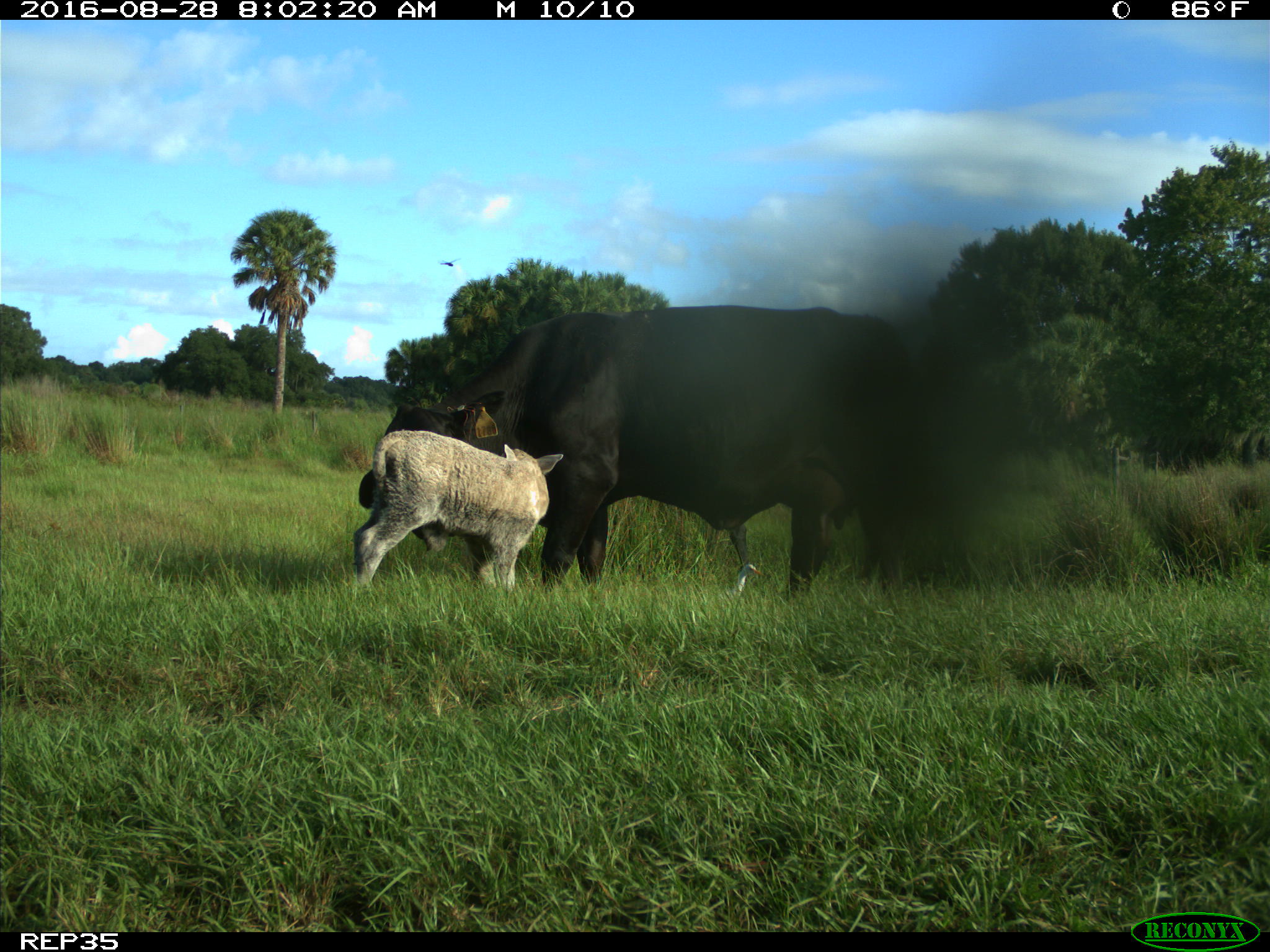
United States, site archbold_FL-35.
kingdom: Animalia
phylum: Chordata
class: Mammalia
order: Artiodactyla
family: Bovidae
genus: Bos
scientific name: Bos taurus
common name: domestic cow